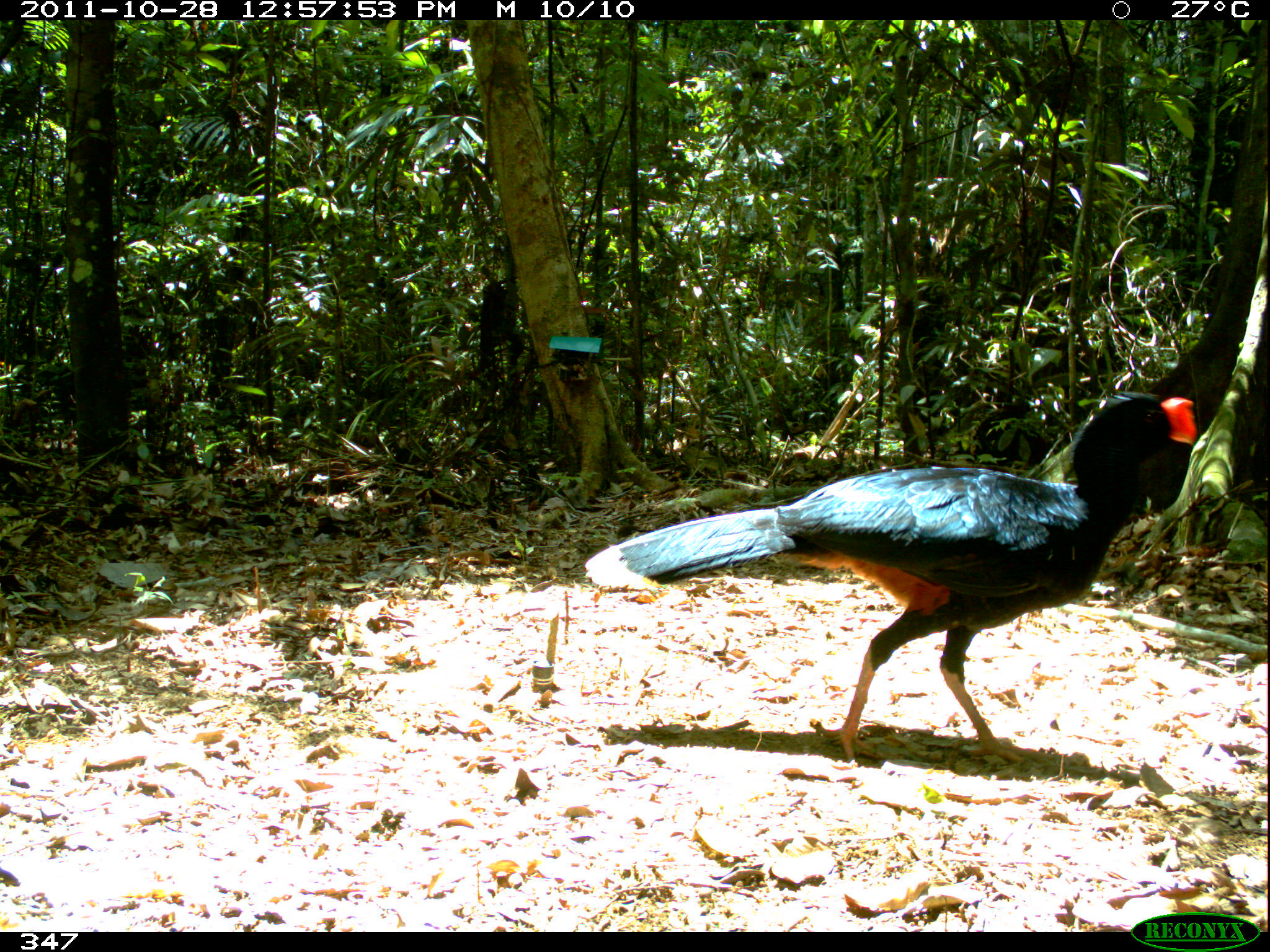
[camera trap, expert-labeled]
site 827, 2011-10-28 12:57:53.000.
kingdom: Animalia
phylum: Chordata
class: Aves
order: Galliformes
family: Cracidae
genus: Mitu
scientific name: Mitu tuberosum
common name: razor-billed curassow